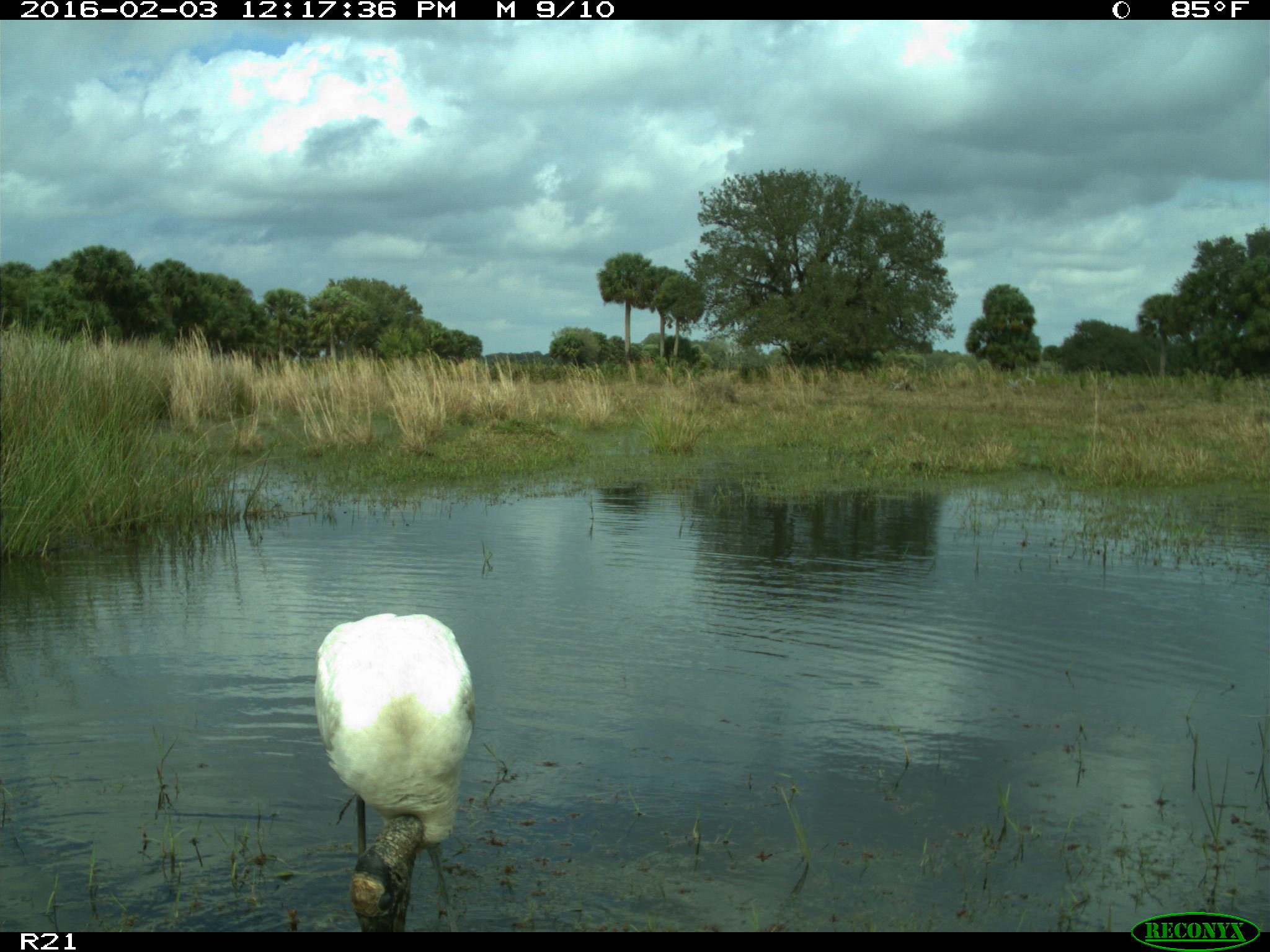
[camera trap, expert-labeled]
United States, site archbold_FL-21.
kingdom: Animalia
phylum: Chordata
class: Aves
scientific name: Aves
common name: birds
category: unidentified bird